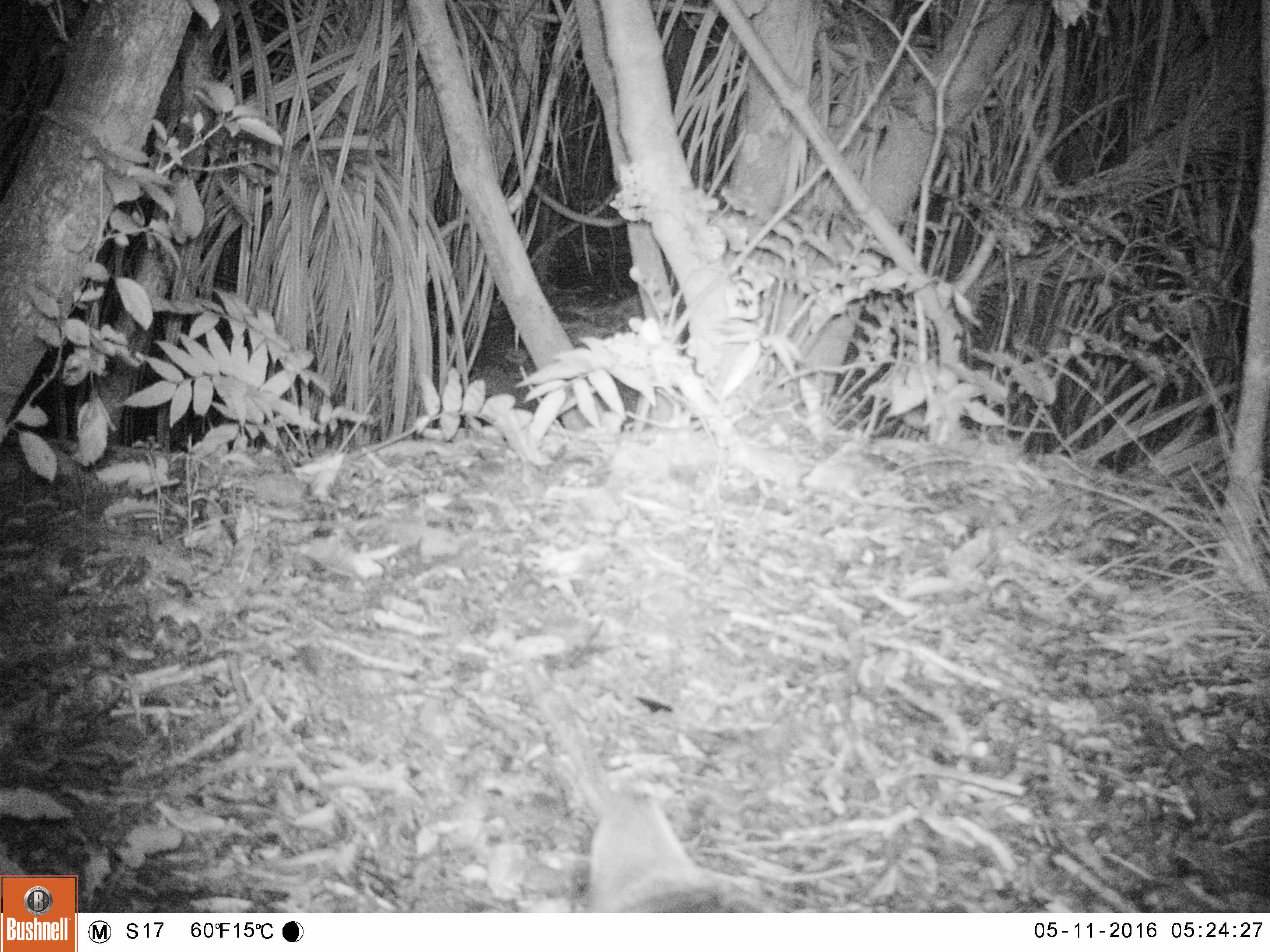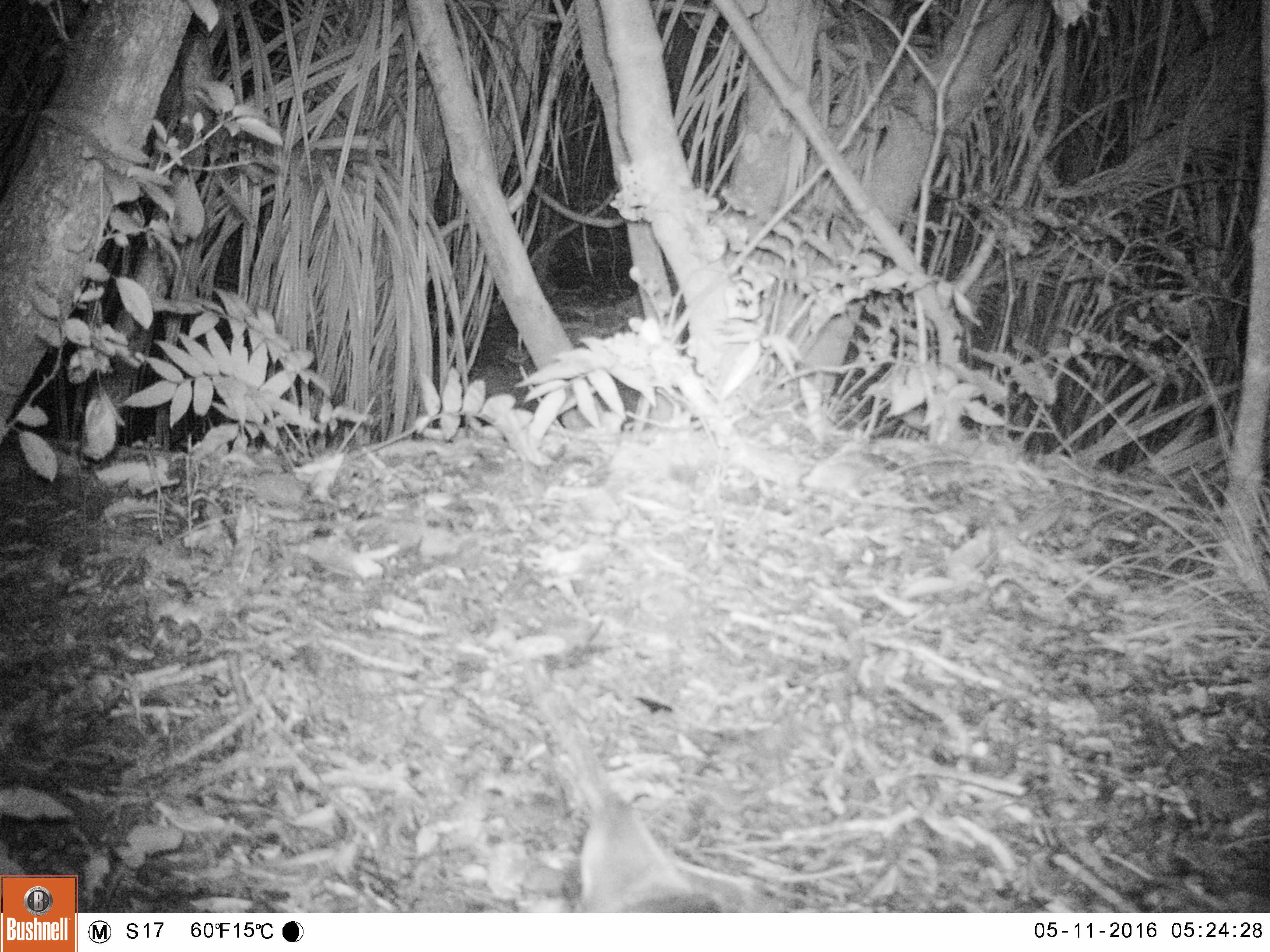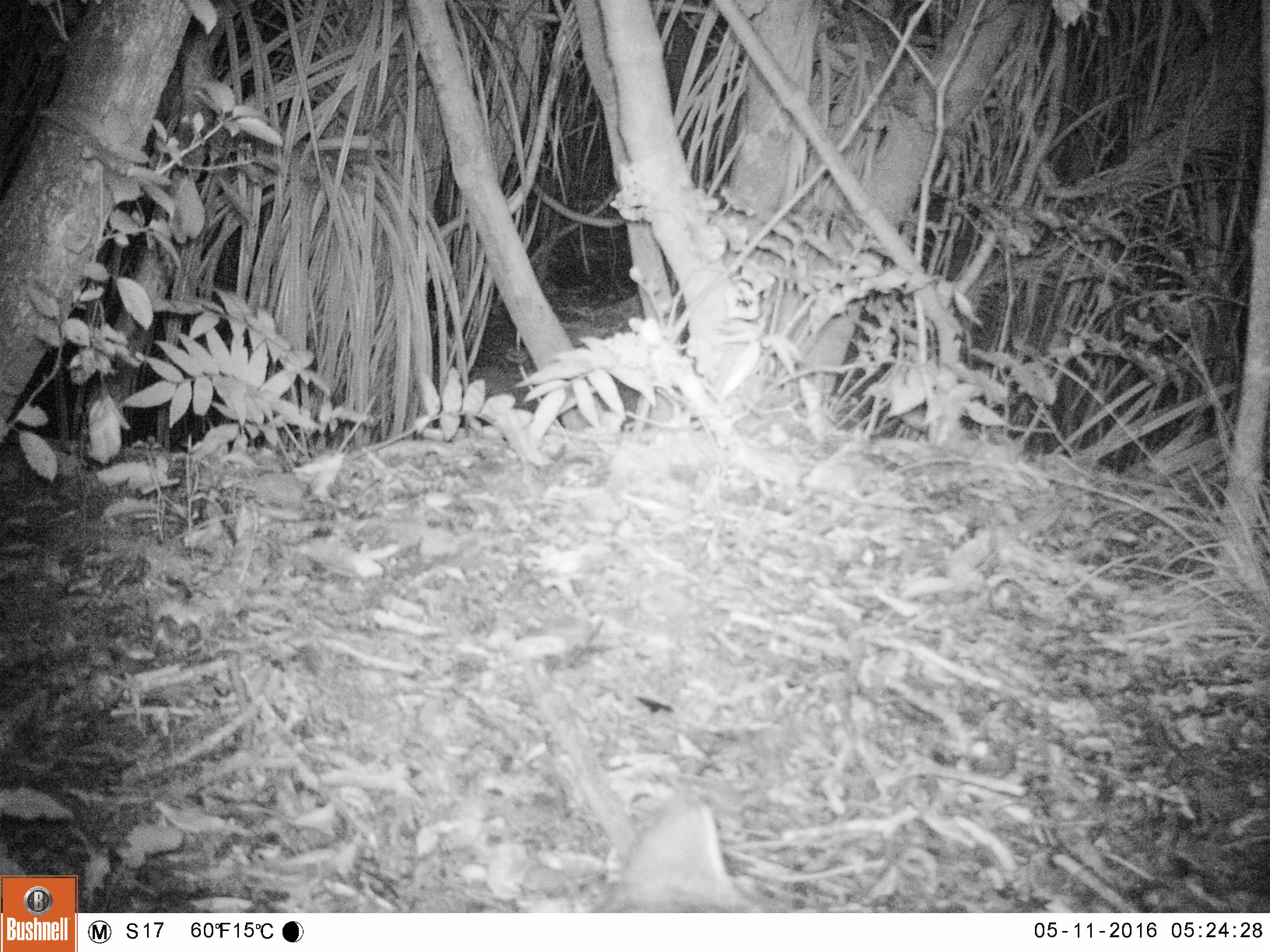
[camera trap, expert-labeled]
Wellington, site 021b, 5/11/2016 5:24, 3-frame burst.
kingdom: Animalia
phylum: Chordata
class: Mammalia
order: Carnivora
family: Felidae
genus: Felis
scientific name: Felis catus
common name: cat